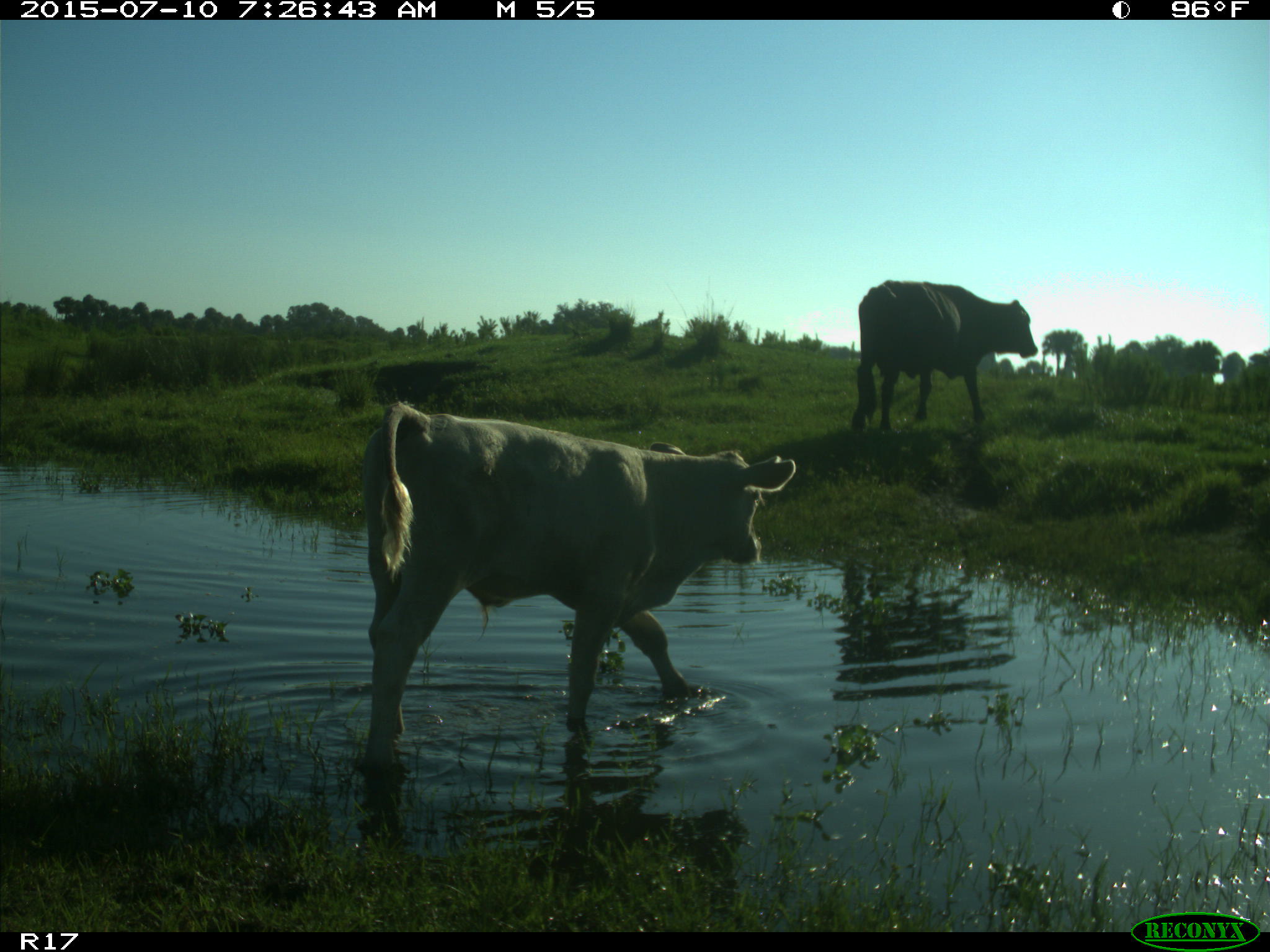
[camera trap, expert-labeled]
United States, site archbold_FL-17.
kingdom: Animalia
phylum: Chordata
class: Mammalia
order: Artiodactyla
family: Bovidae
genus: Bos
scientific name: Bos taurus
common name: domestic cow